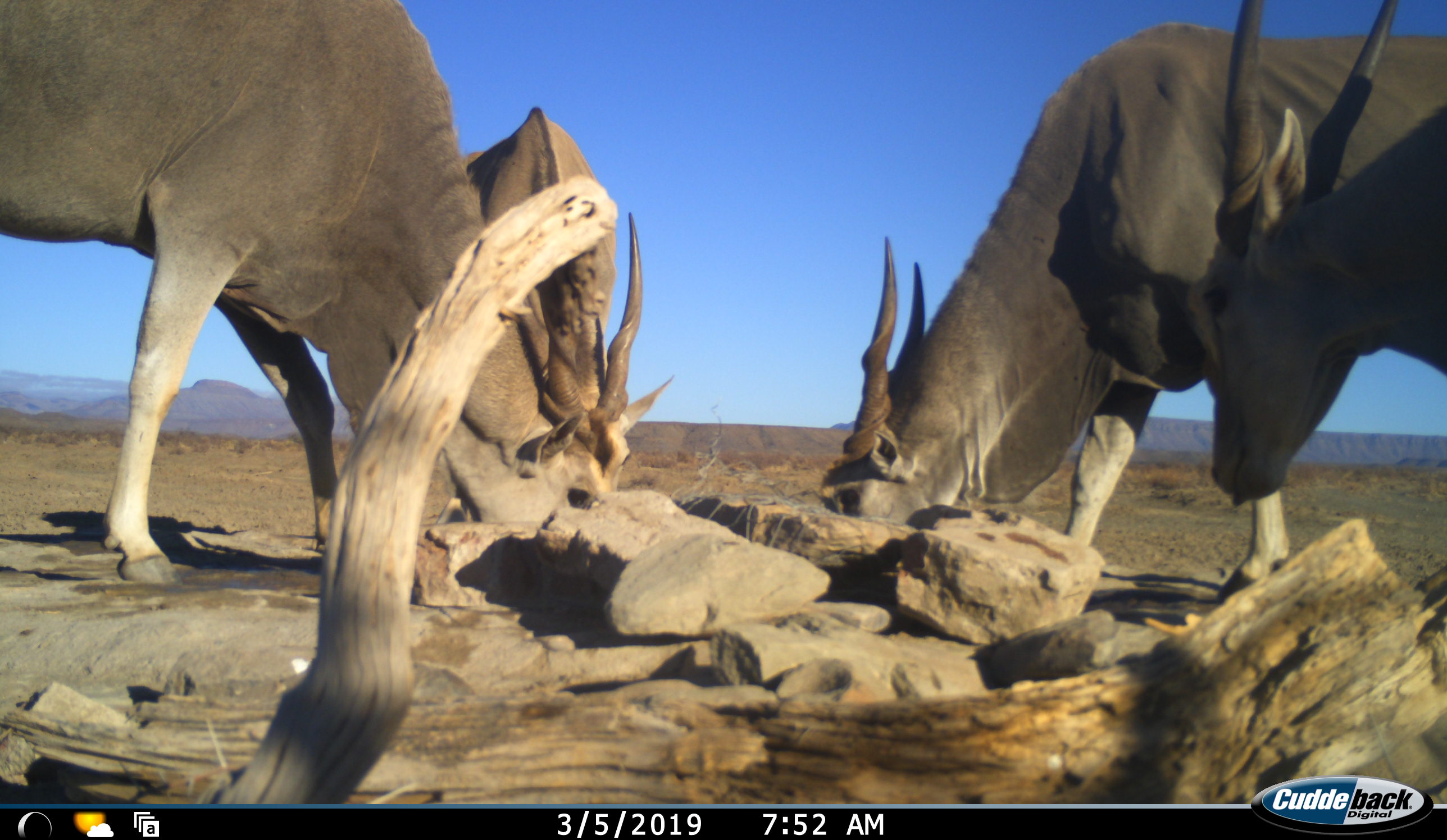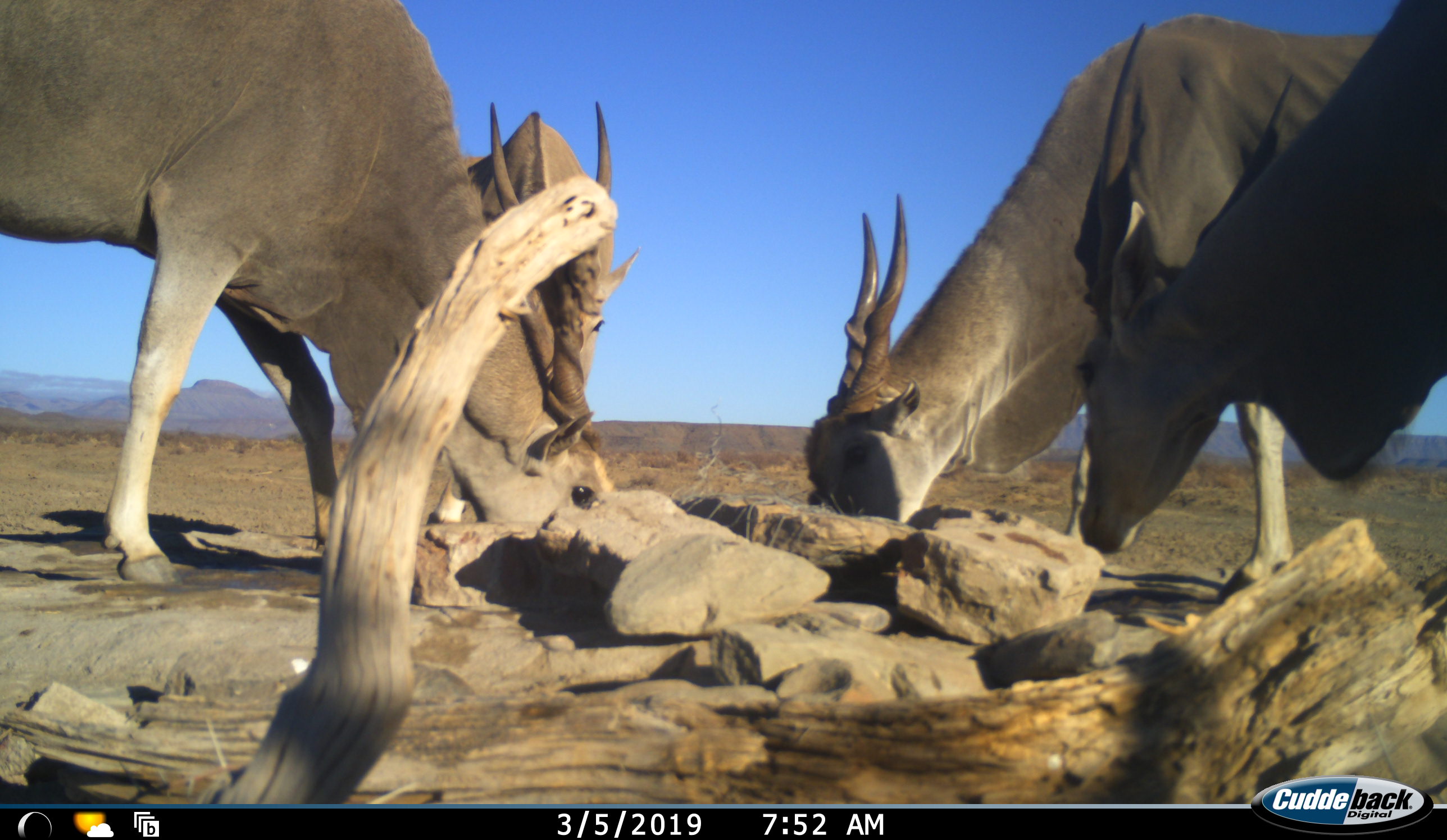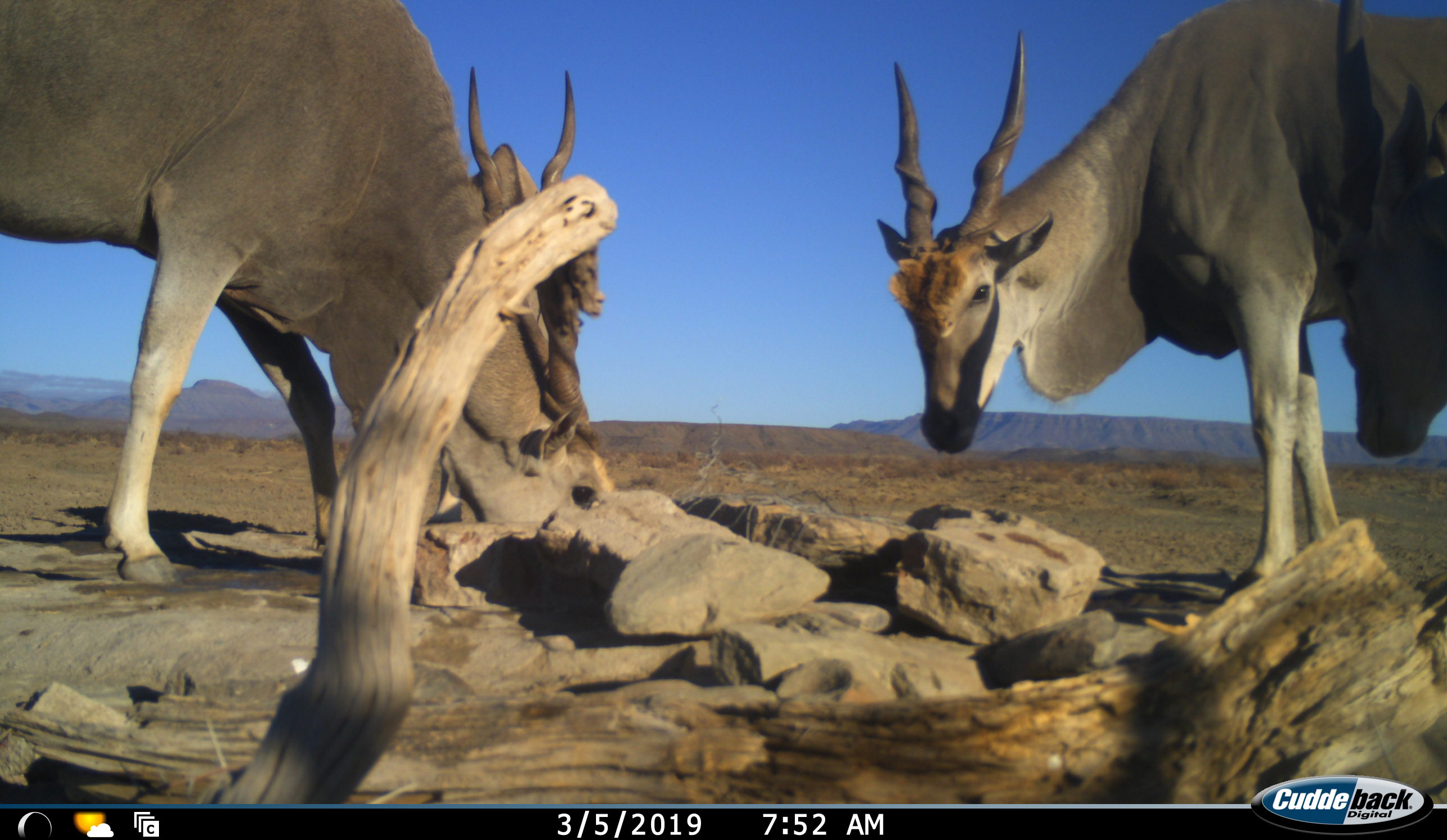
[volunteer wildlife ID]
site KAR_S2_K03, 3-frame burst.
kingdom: Animalia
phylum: Chordata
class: Mammalia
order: Artiodactyla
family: Bovidae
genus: Tragelaphus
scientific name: Tragelaphus oryx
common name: eland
Eland (Tragelaphus oryx), count 4. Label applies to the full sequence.